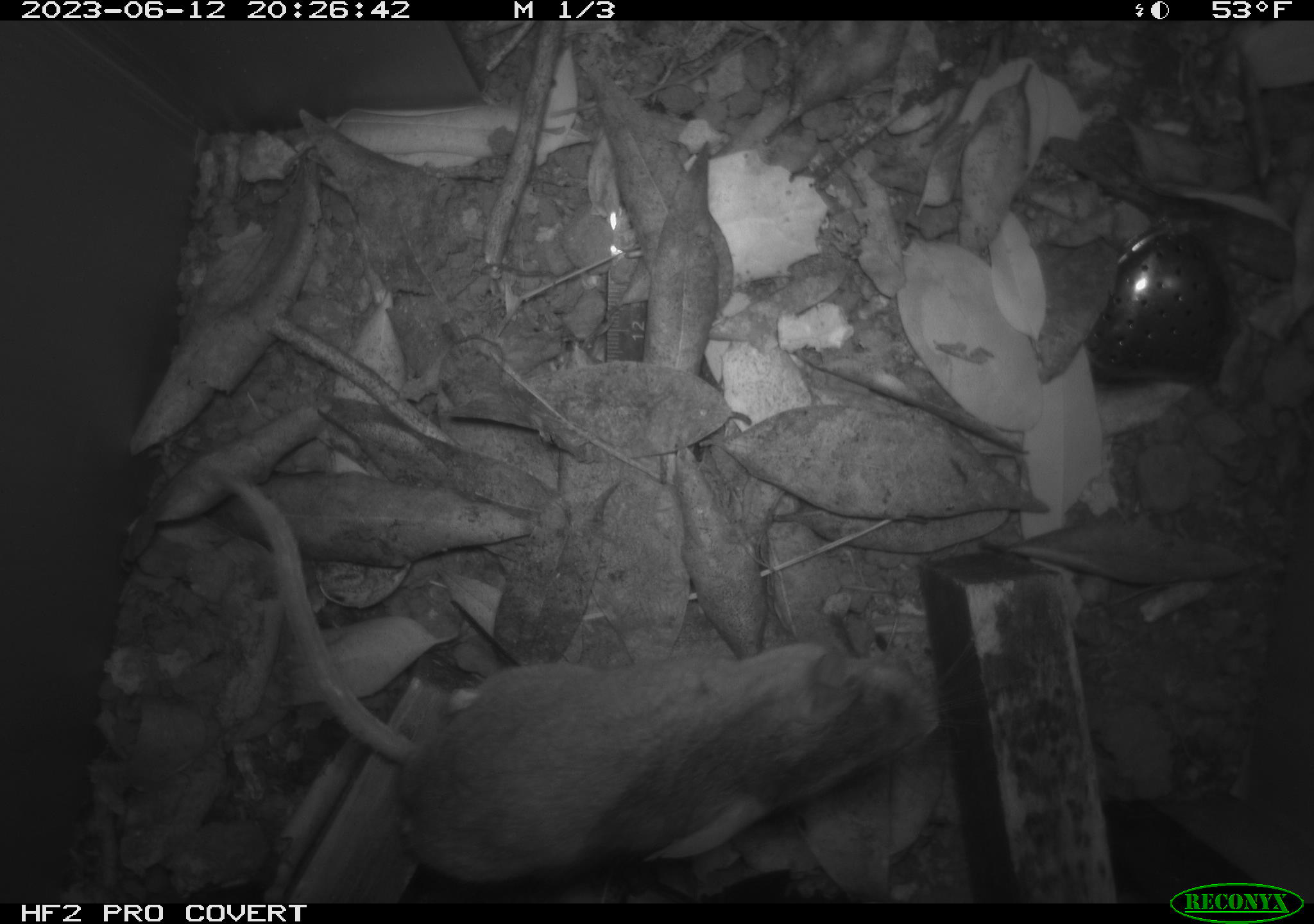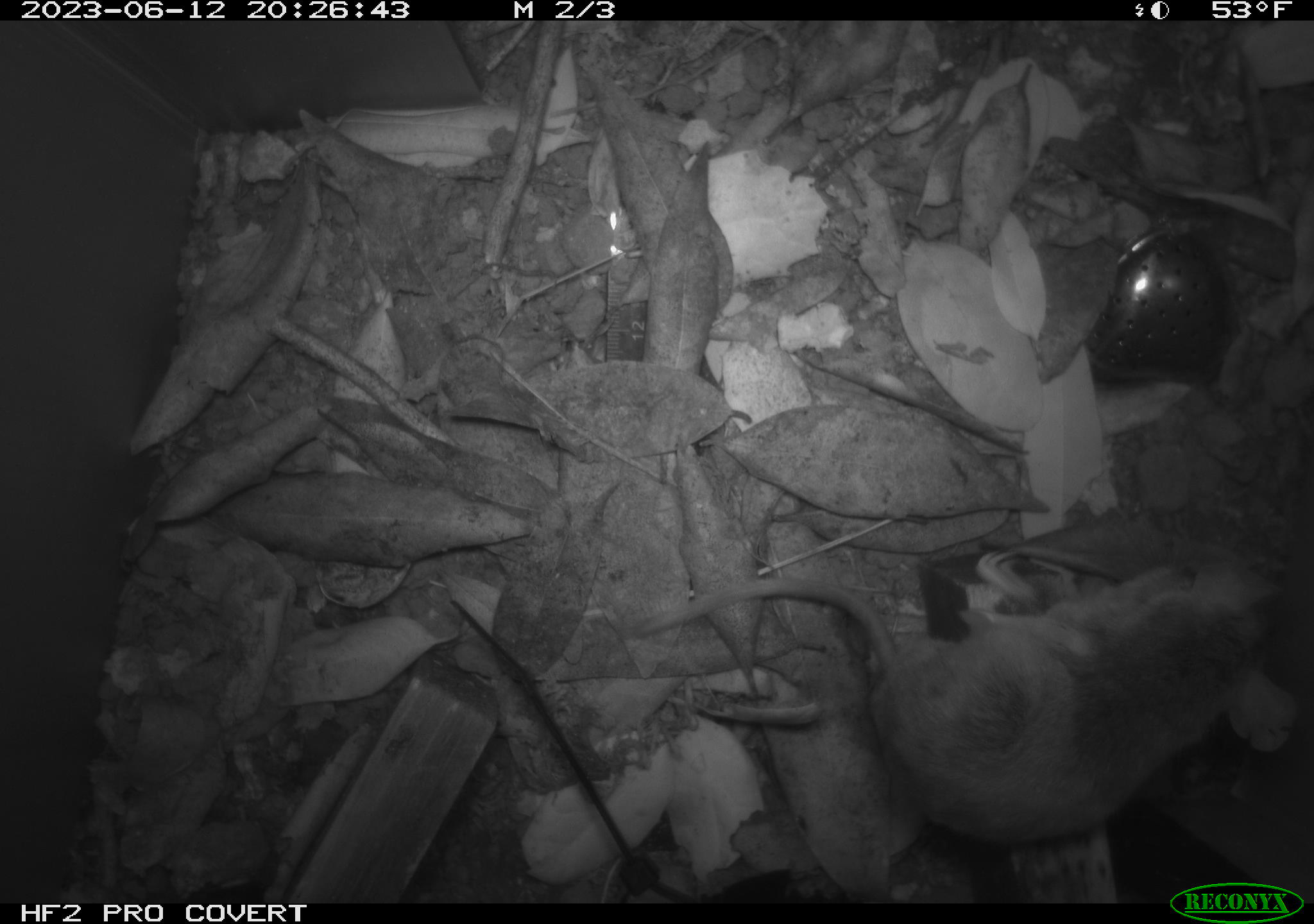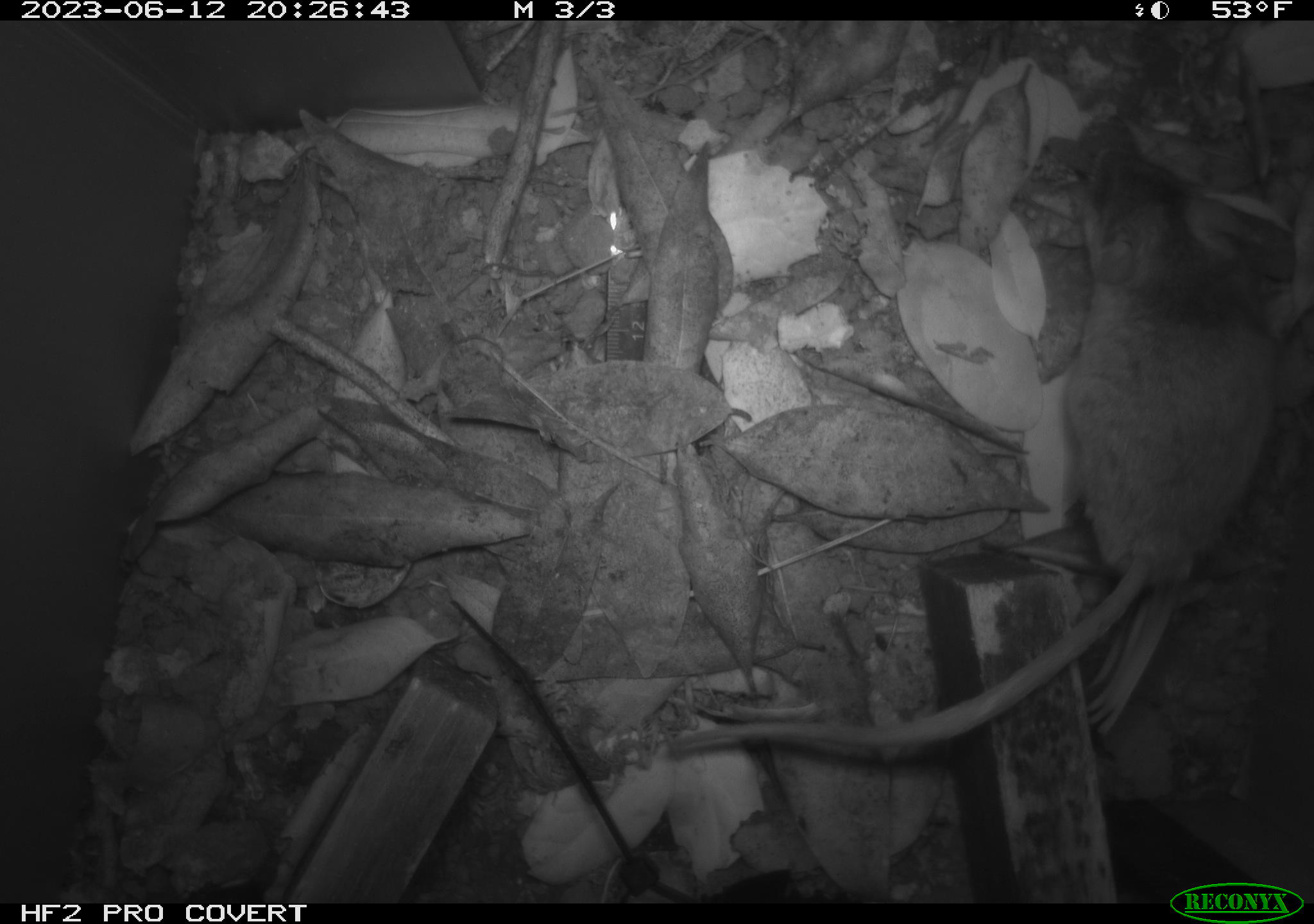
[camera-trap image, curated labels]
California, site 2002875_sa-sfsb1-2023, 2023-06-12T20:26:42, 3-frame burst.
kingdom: Animalia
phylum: Chordata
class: Mammalia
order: Rodentia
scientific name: Rodentia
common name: mouse species